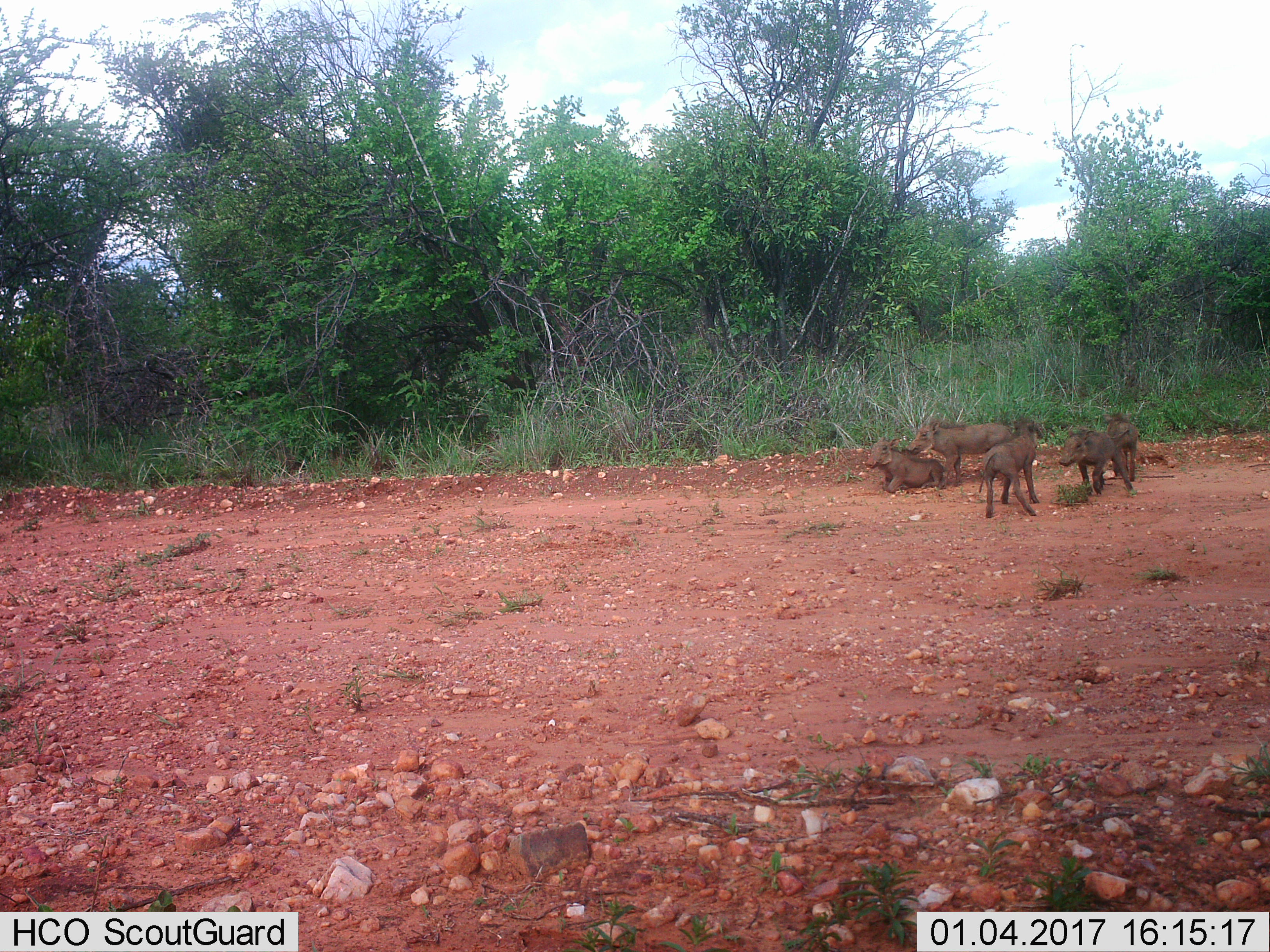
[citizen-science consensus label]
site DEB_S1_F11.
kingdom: Animalia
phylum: Chordata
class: Mammalia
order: Artiodactyla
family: Suidae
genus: Phacochoerus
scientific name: Phacochoerus africanus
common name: warthog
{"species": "warthog (Phacochoerus africanus)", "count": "5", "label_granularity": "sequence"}